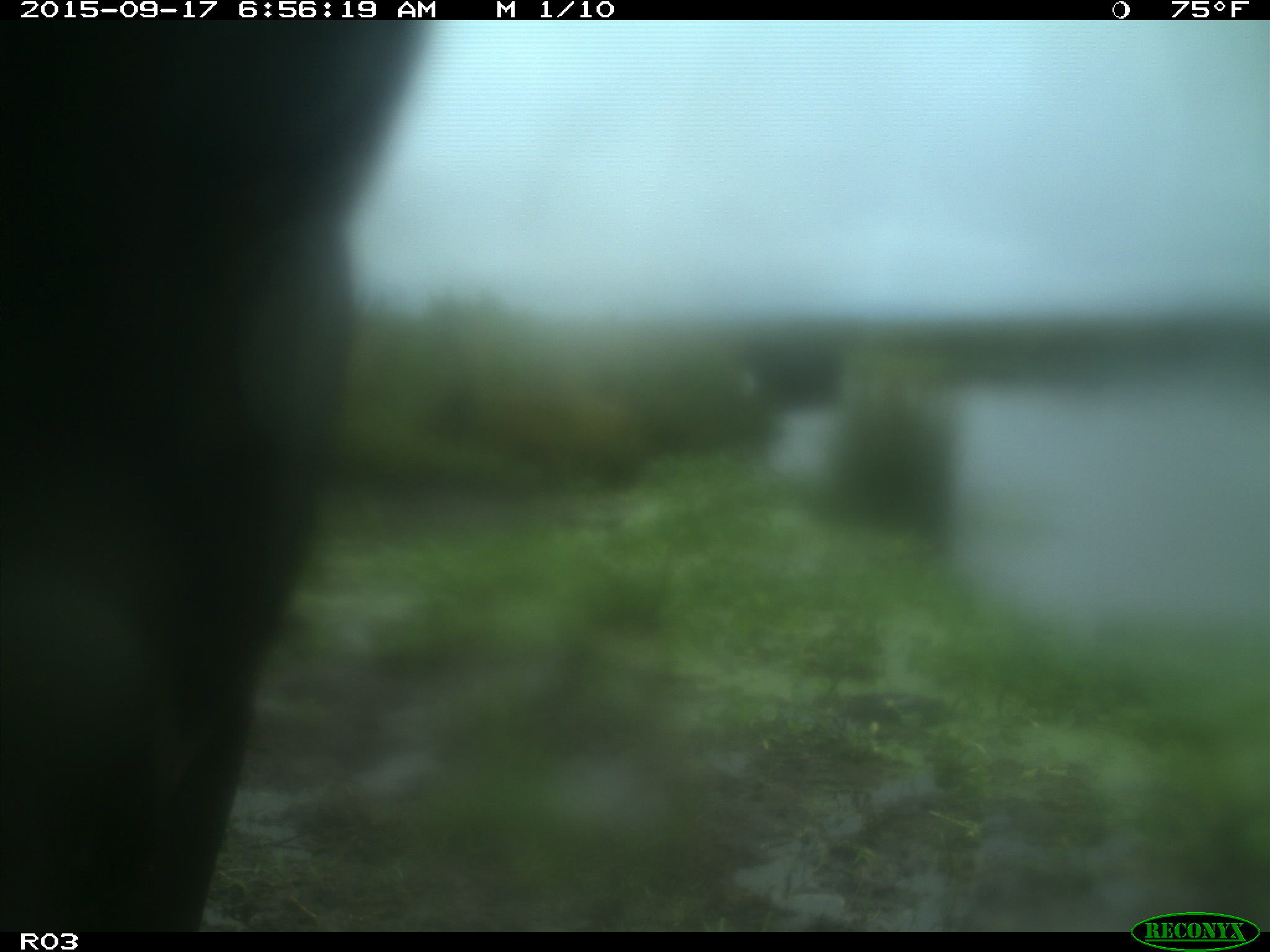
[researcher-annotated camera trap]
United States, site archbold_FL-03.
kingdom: Animalia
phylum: Chordata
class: Mammalia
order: Artiodactyla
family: Bovidae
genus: Bos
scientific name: Bos taurus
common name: domestic cow